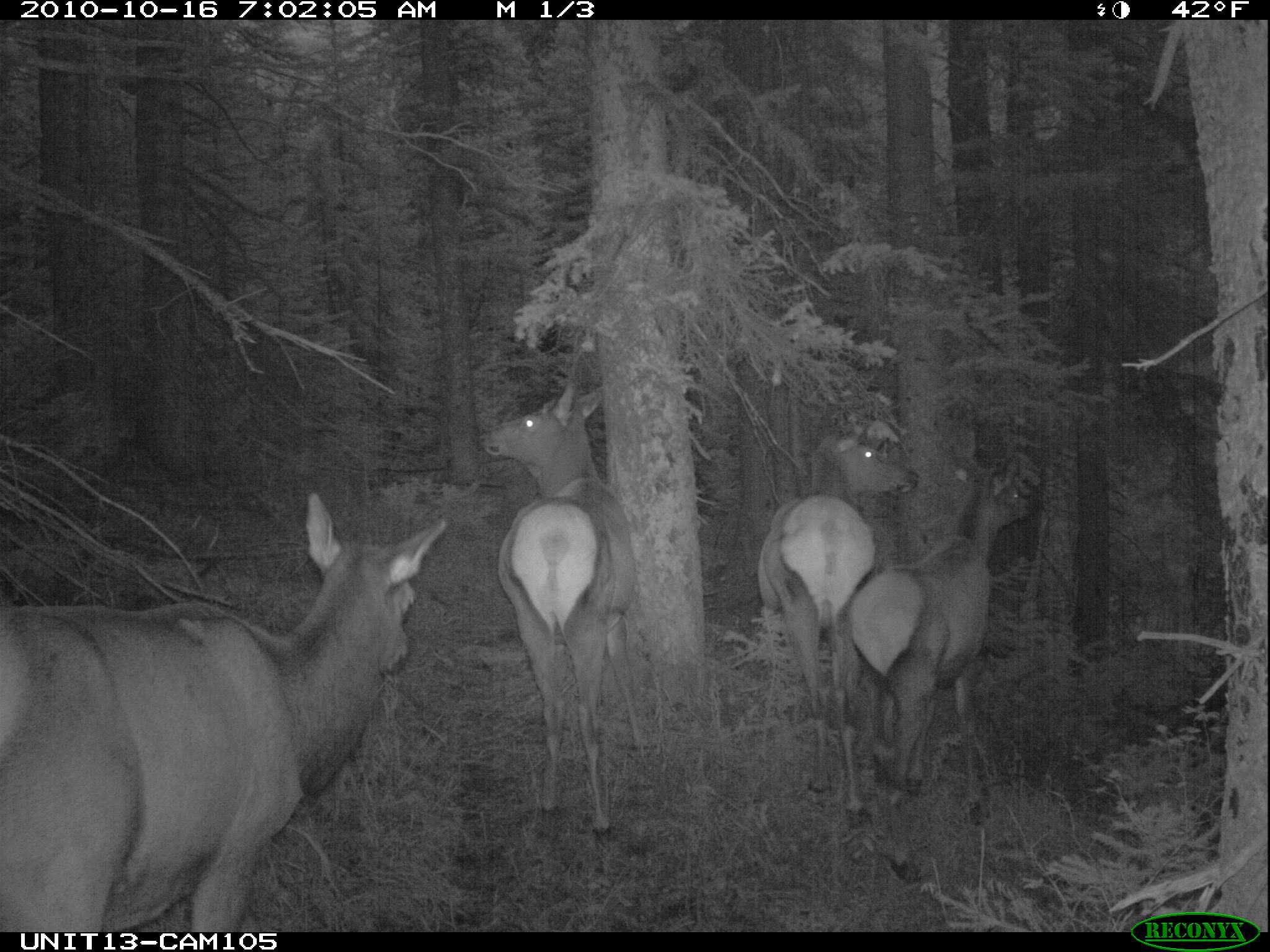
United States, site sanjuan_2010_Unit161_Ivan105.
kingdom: Animalia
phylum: Chordata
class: Mammalia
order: Artiodactyla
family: Cervidae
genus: Cervus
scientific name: Cervus elaphus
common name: red deer